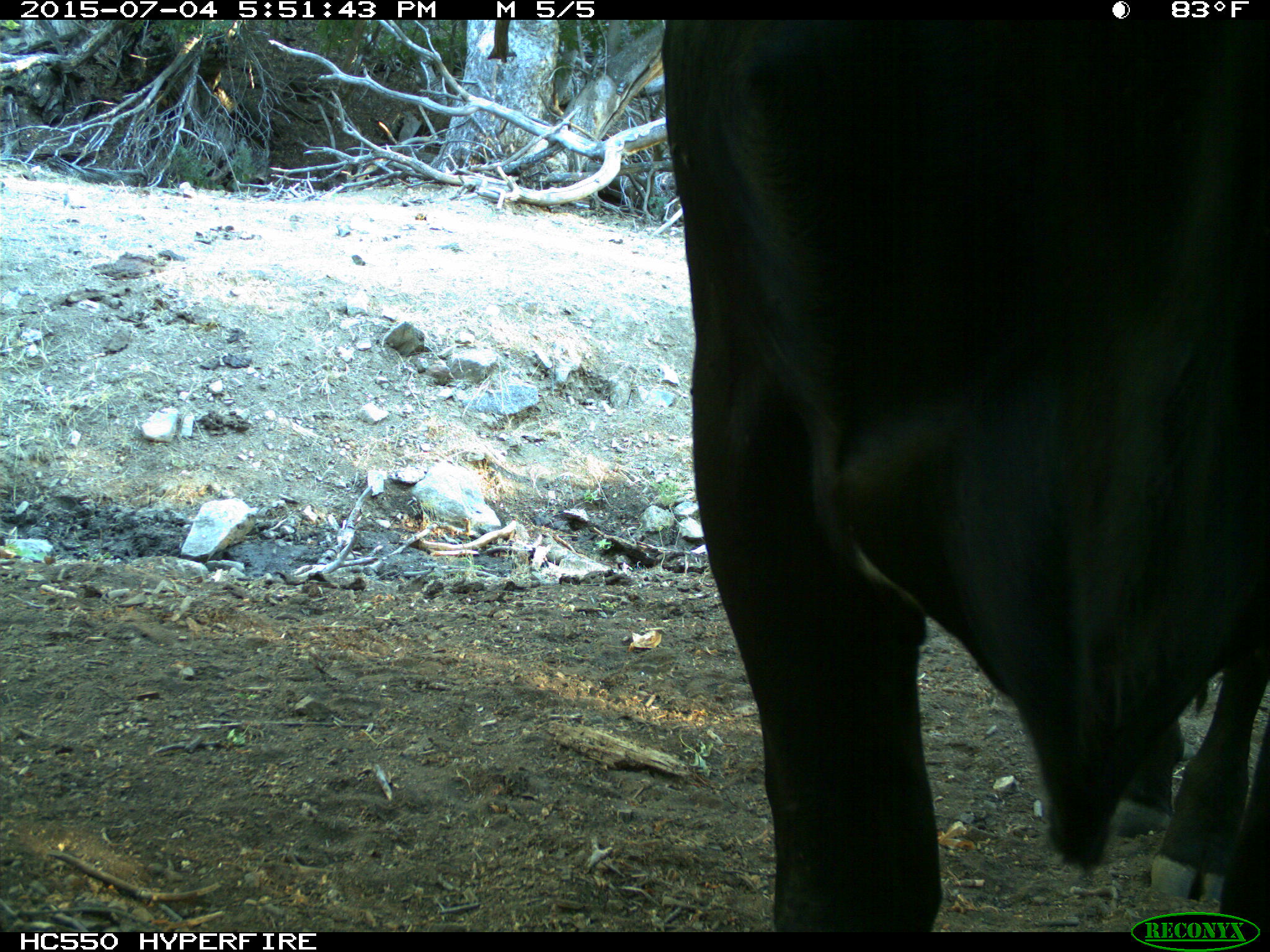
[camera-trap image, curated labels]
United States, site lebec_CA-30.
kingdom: Animalia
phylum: Chordata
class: Mammalia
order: Artiodactyla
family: Bovidae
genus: Bos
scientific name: Bos taurus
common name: domestic cow